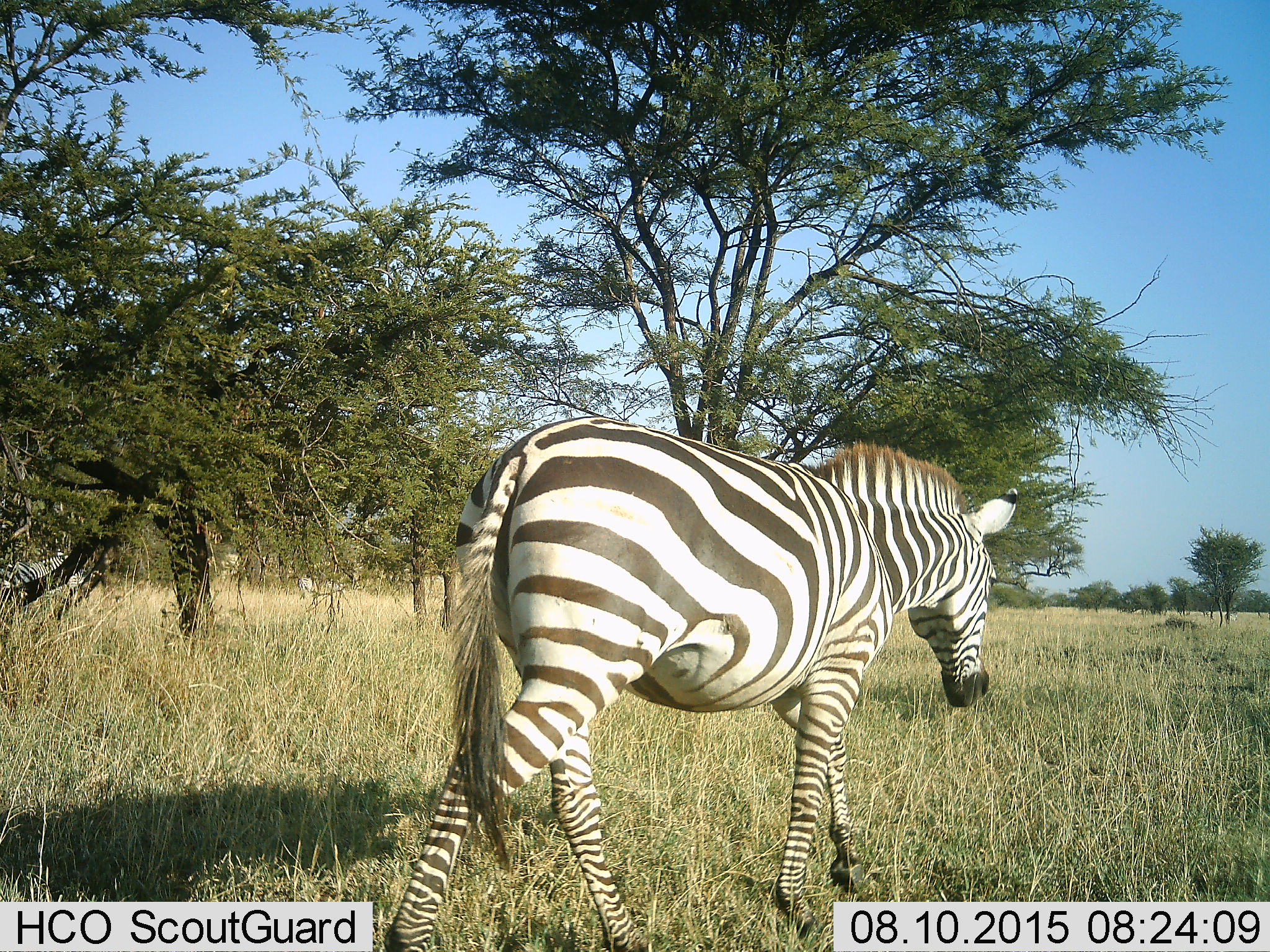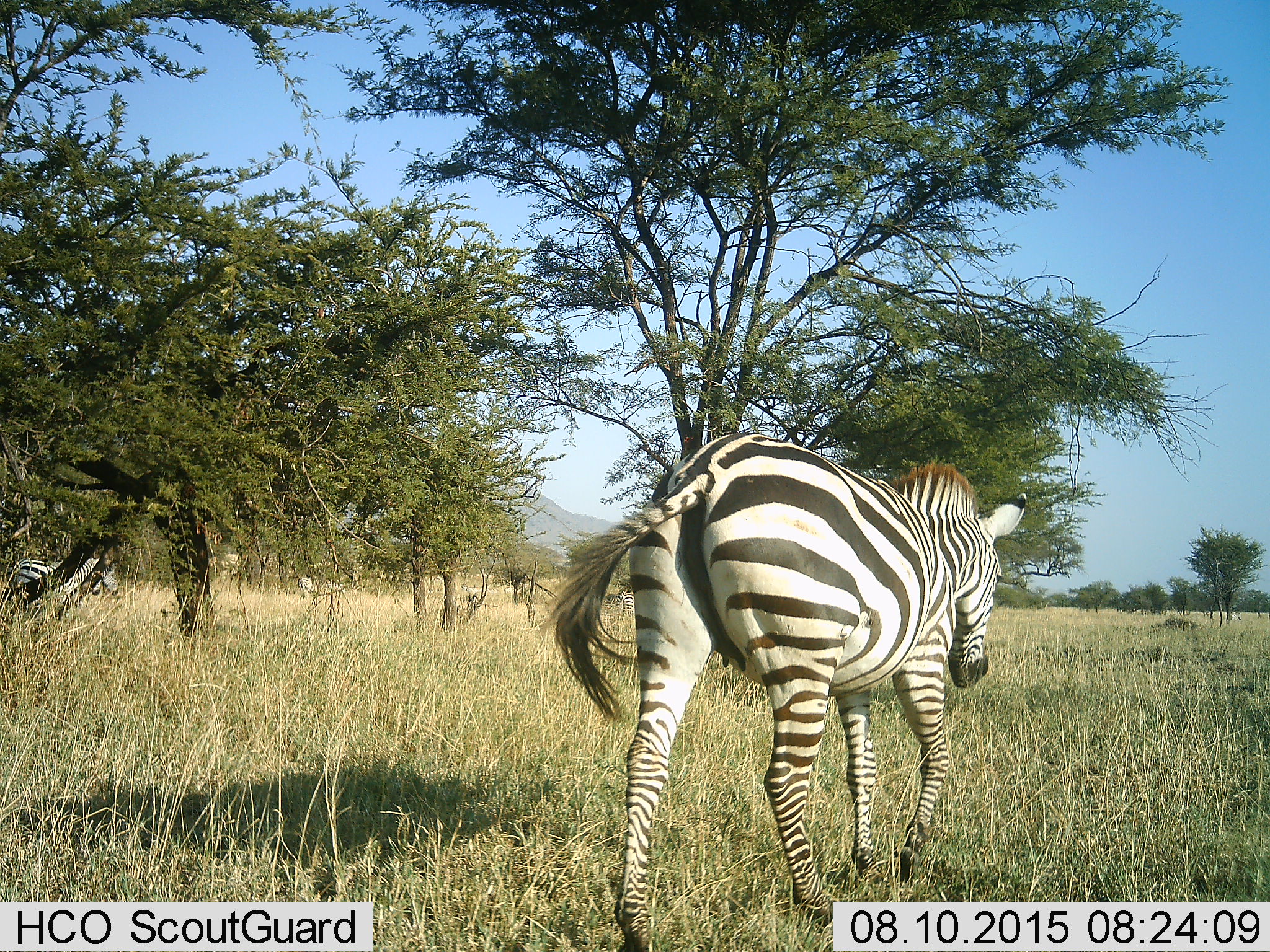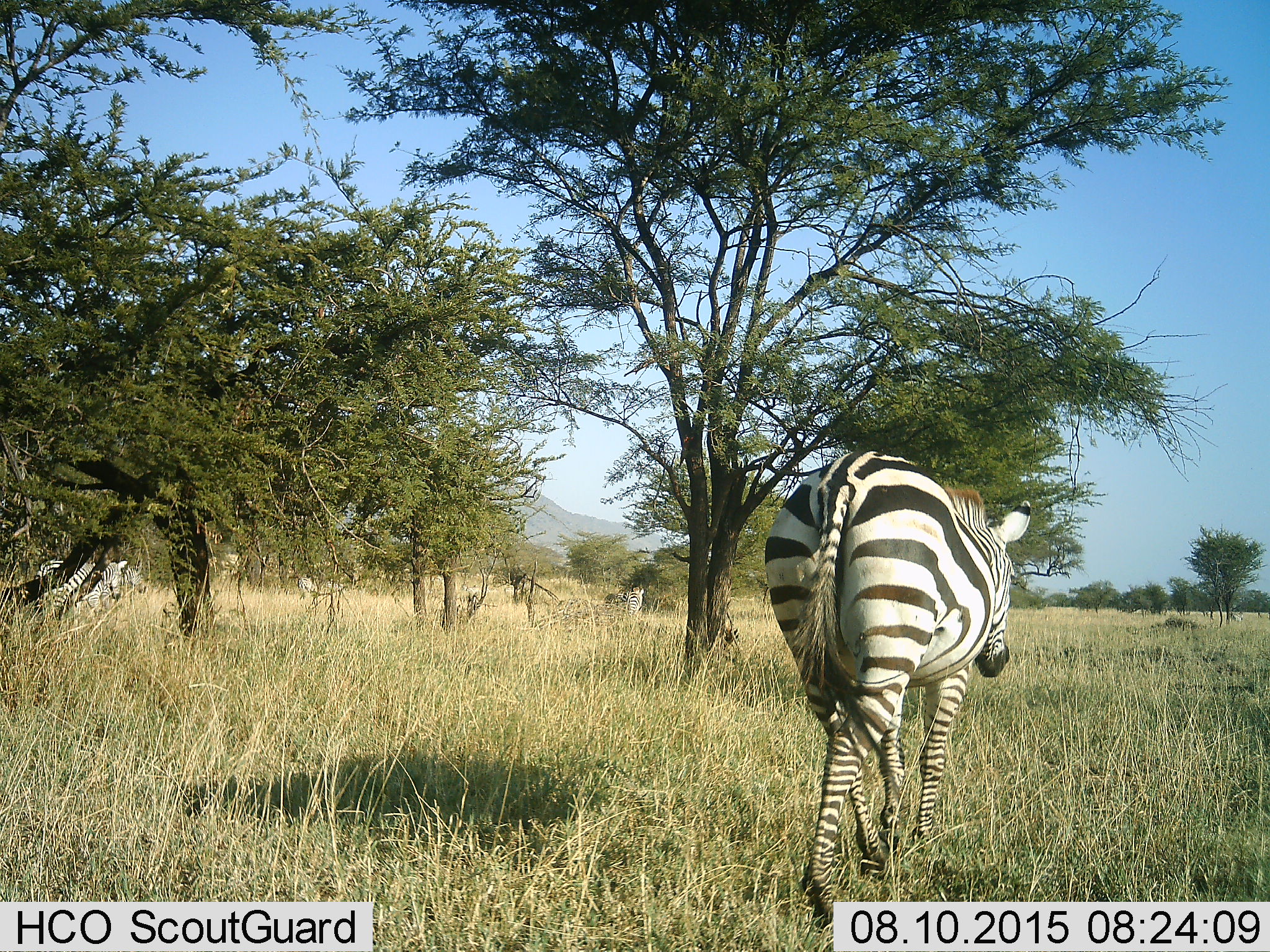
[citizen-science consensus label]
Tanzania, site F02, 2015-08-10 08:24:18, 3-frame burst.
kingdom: Animalia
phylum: Chordata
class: Mammalia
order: Perissodactyla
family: Equidae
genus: Equus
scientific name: Equus quagga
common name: plains zebra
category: zebra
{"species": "zebra (plains zebra) (Equus quagga)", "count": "4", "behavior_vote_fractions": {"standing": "28%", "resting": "0%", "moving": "94%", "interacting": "0%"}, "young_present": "0%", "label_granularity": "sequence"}